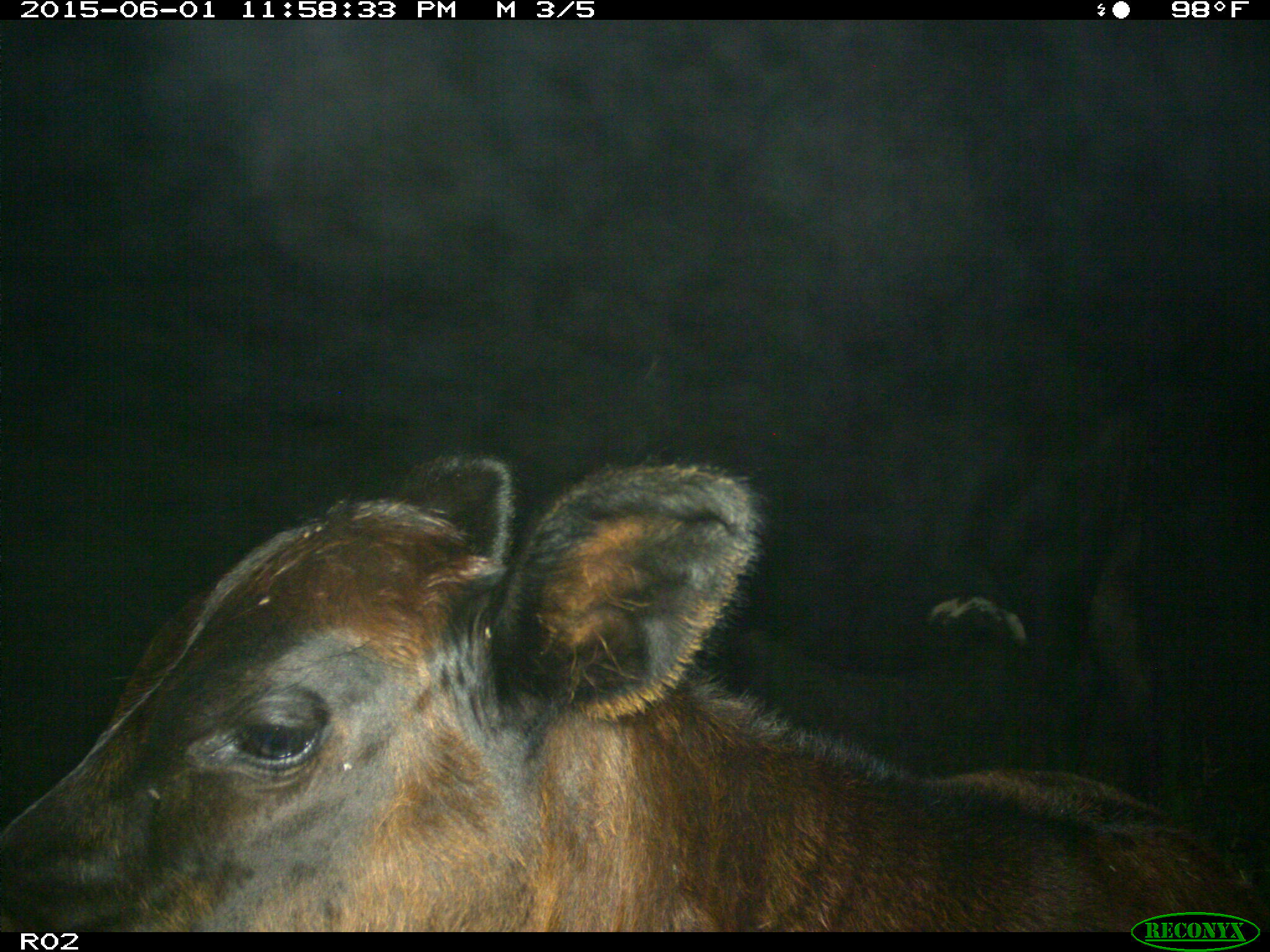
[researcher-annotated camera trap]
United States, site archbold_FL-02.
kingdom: Animalia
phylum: Chordata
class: Mammalia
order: Artiodactyla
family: Bovidae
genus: Bos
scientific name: Bos taurus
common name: domestic cow